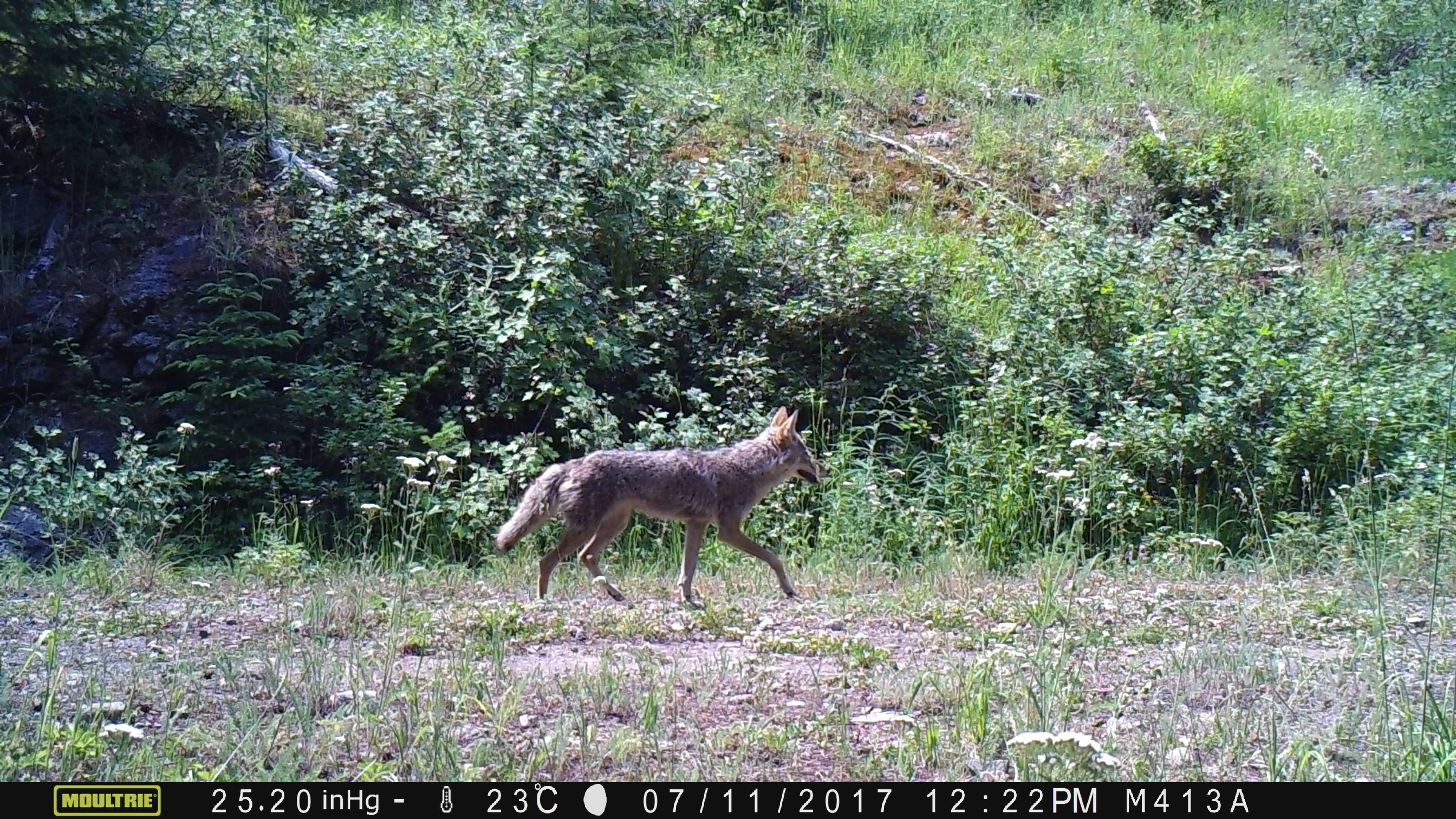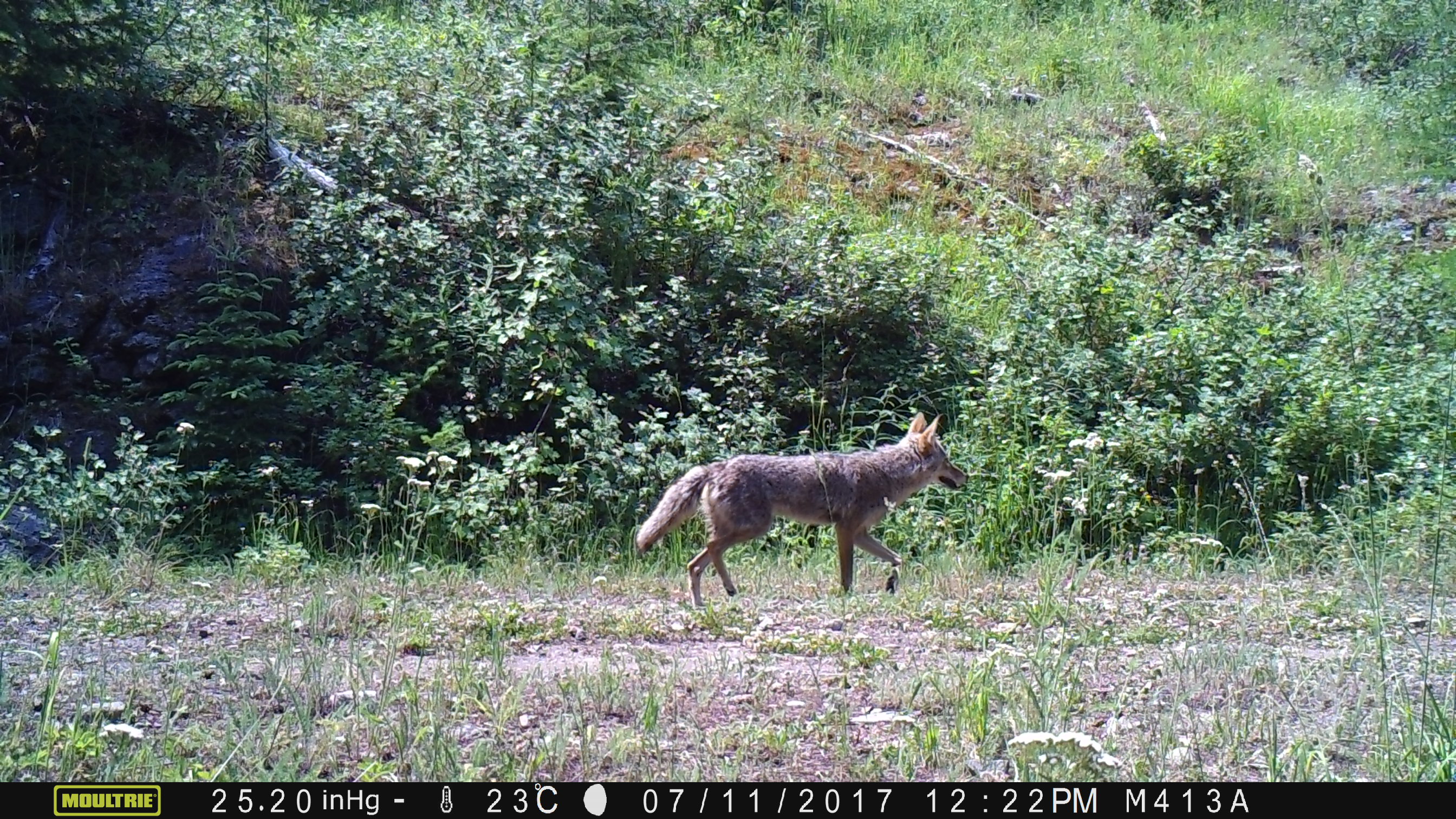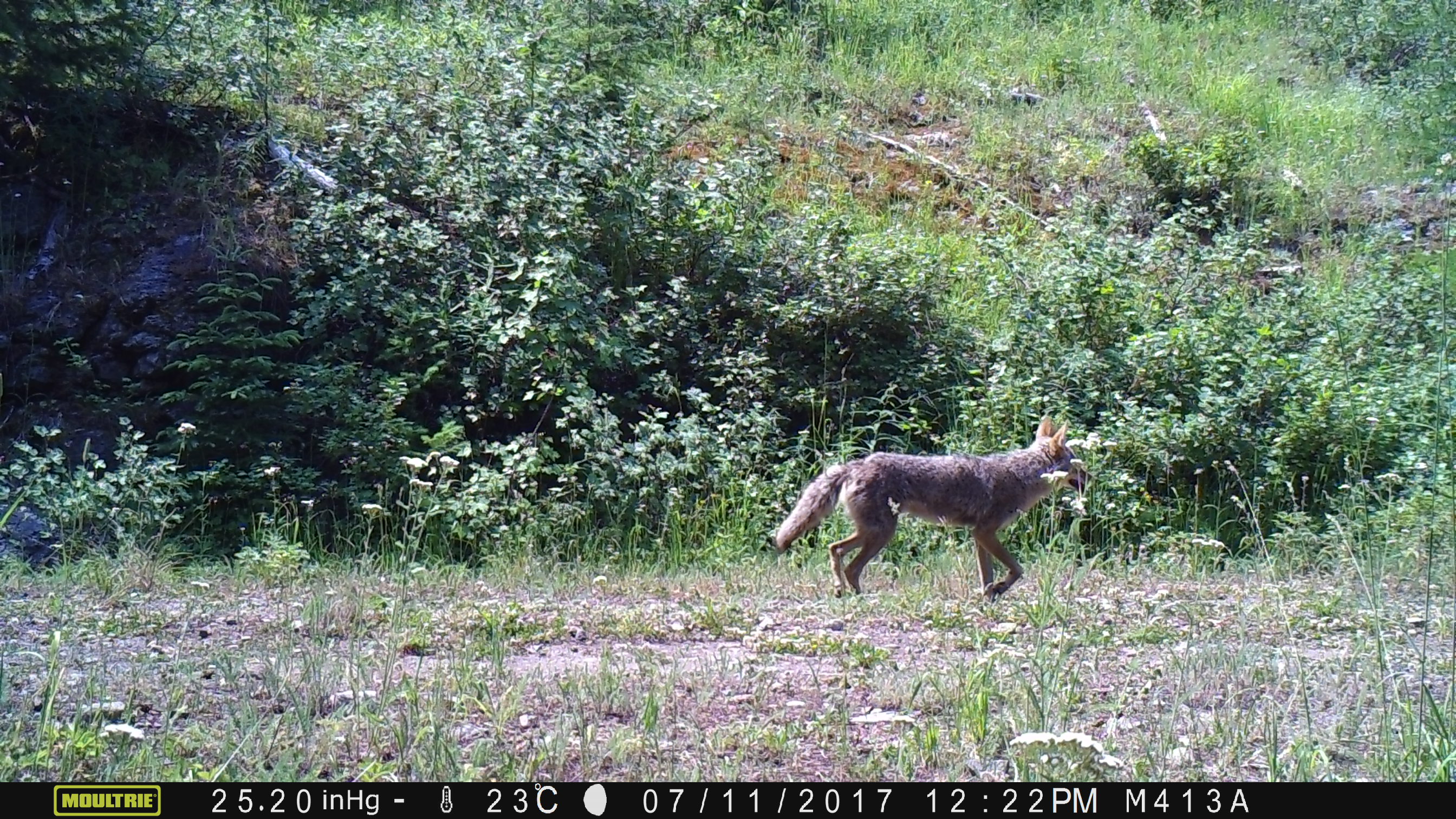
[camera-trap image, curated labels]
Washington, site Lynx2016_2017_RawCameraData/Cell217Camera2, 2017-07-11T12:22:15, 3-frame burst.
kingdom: Animalia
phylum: Chordata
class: Mammalia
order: Carnivora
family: Canidae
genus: Canis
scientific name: Canis latrans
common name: coyote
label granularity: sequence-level